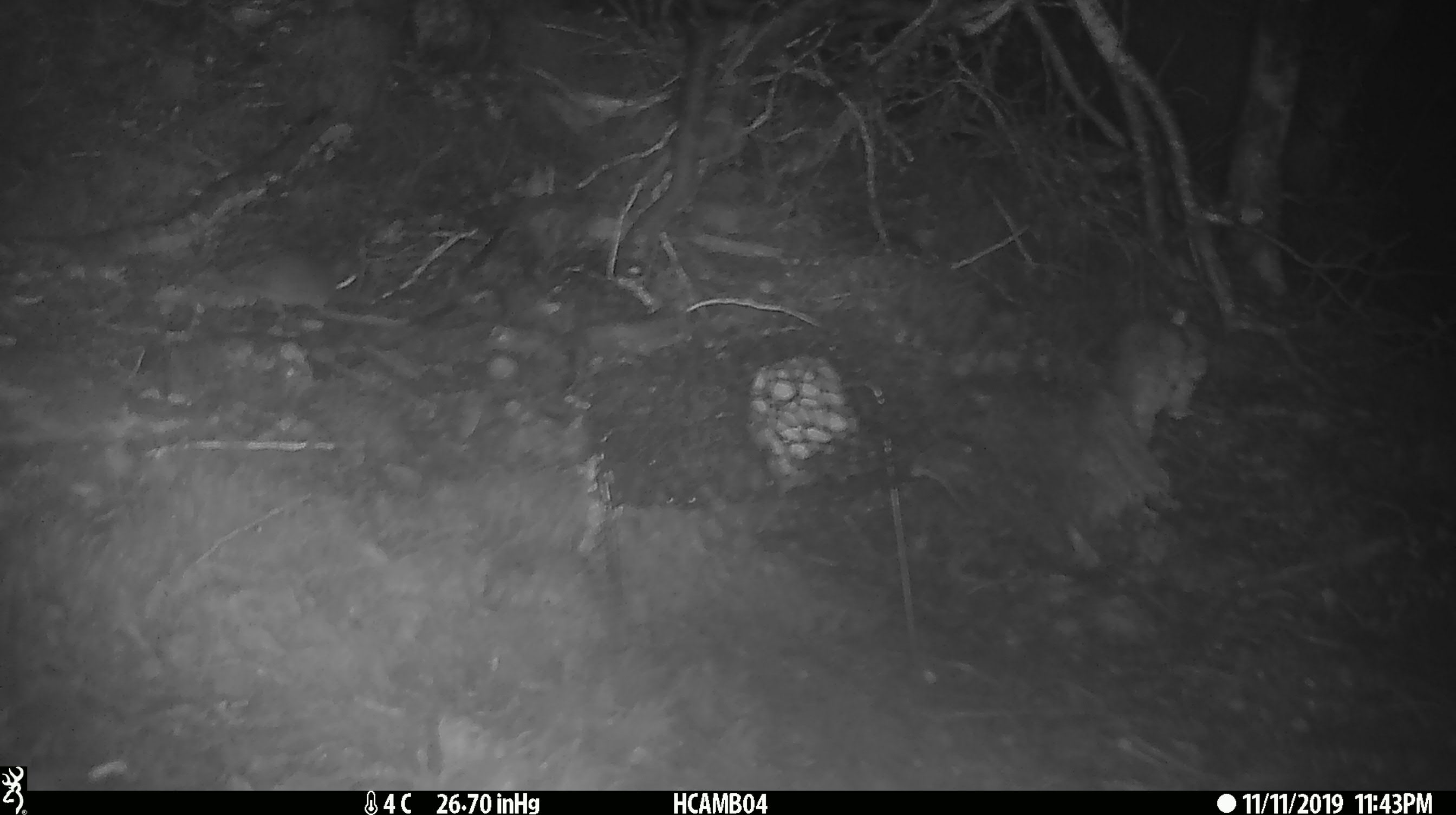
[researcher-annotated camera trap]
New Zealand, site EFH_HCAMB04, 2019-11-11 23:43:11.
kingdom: Animalia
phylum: Chordata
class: Mammalia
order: Rodentia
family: Muridae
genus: Mus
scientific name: Mus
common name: mouse